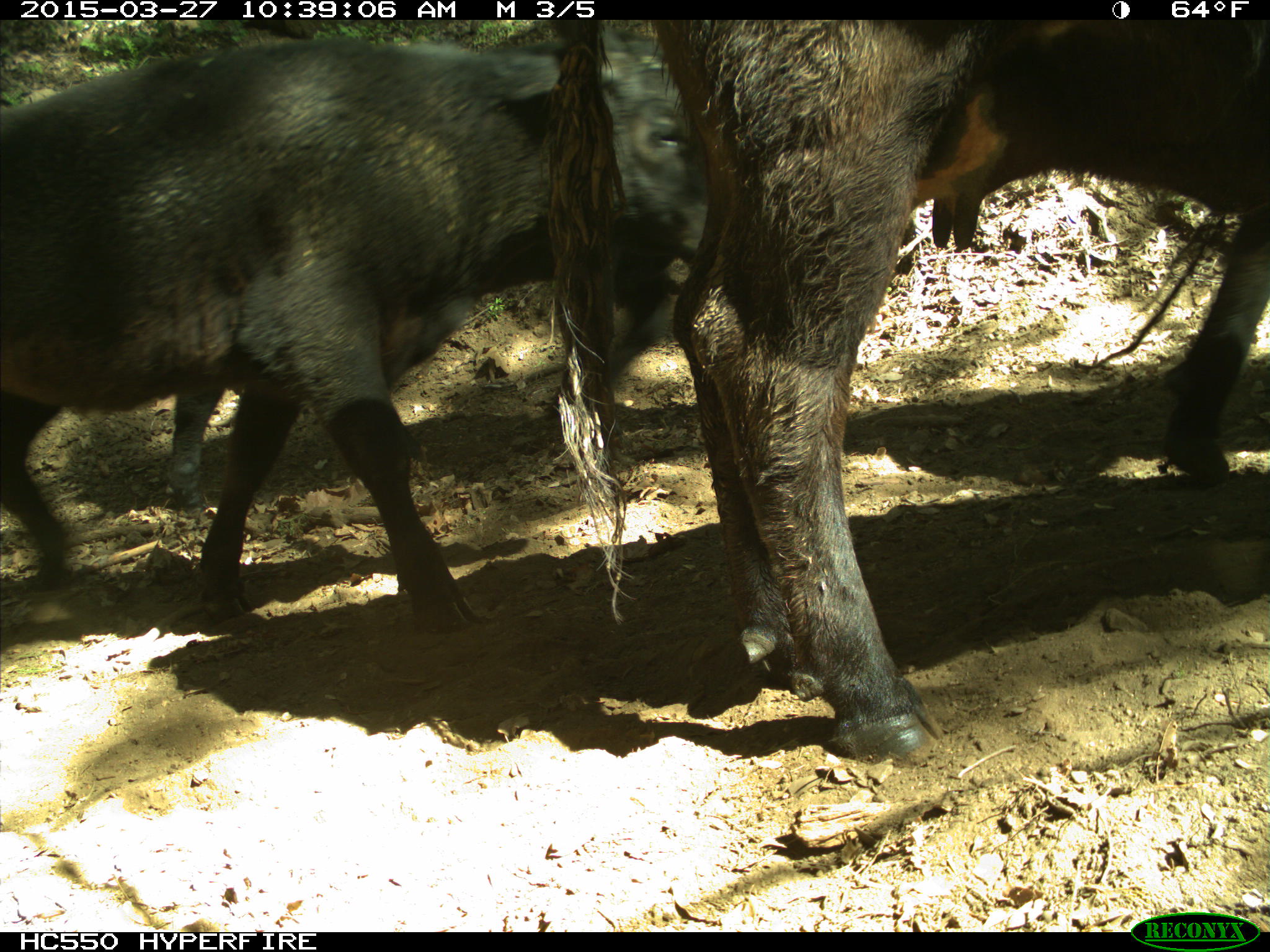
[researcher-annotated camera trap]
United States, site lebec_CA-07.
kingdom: Animalia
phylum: Chordata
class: Mammalia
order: Artiodactyla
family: Bovidae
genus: Bos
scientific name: Bos taurus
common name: domestic cow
Bos taurus (domestic cow).